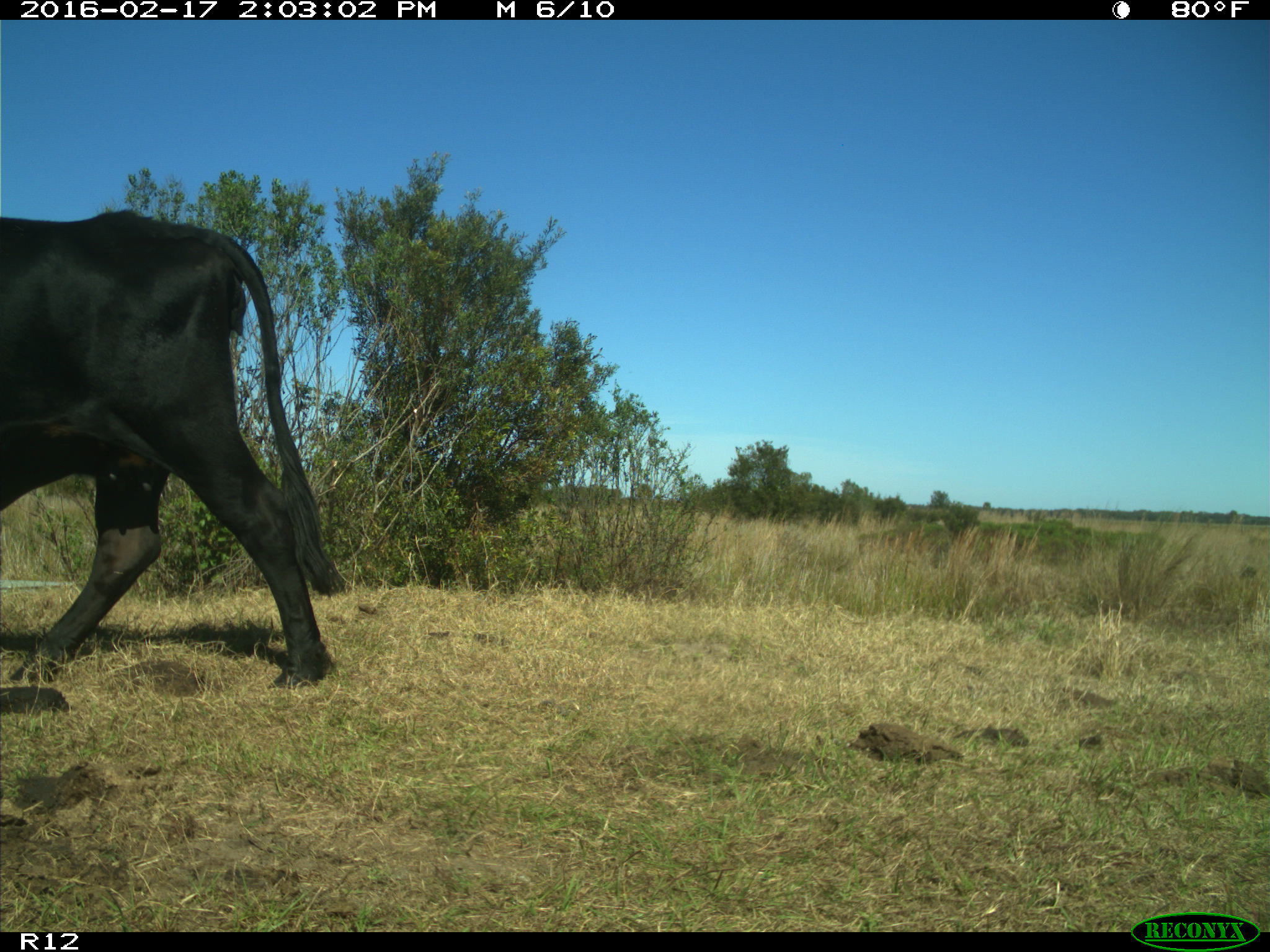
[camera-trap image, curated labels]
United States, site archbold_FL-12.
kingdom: Animalia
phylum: Chordata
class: Mammalia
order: Artiodactyla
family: Bovidae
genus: Bos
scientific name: Bos taurus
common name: domestic cow